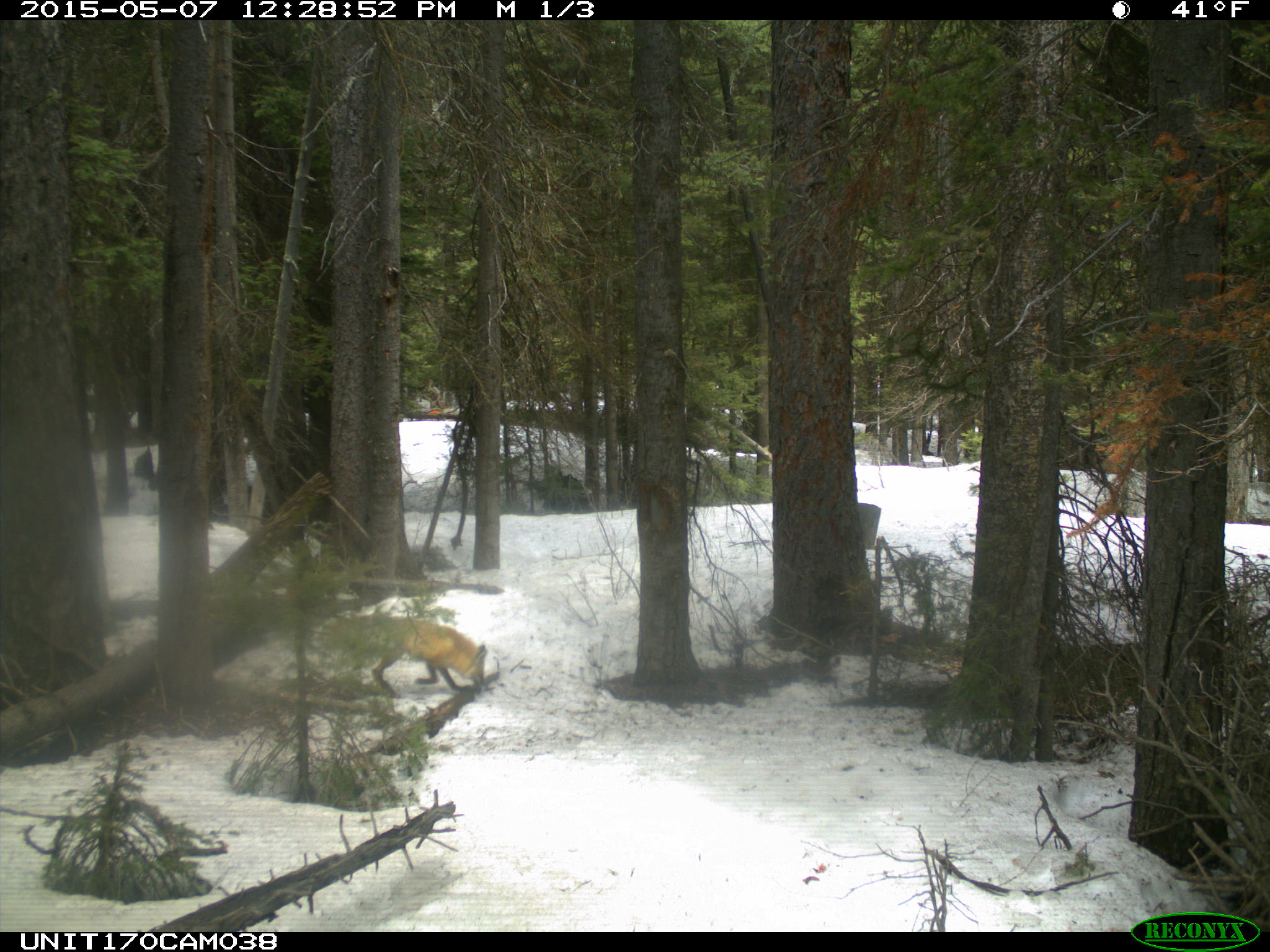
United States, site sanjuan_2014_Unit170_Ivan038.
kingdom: Animalia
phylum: Chordata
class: Mammalia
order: Carnivora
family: Canidae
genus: Vulpes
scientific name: Vulpes vulpes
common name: red fox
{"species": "Vulpes vulpes (red fox)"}